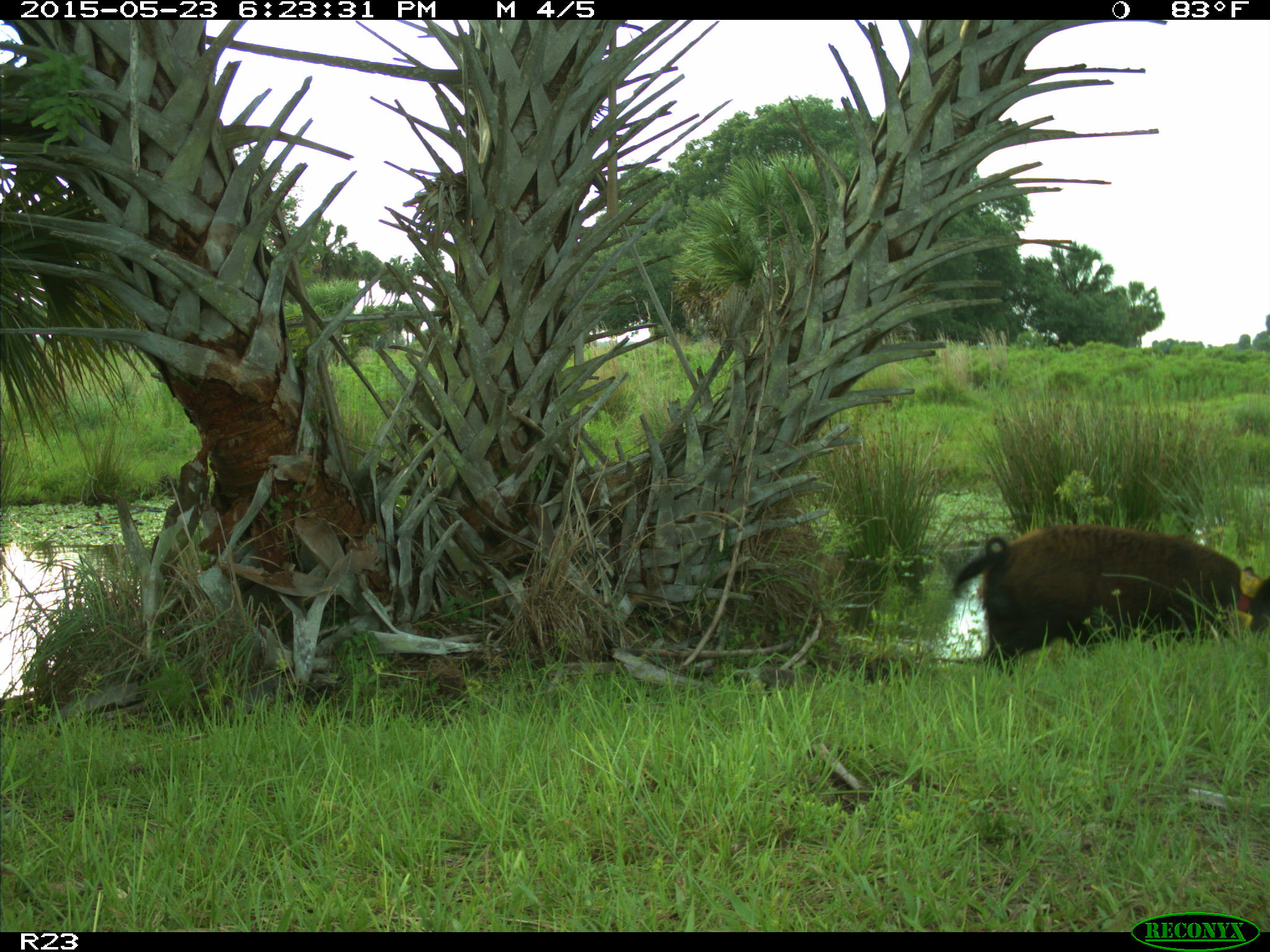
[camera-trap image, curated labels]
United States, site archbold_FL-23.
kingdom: Animalia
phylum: Chordata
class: Mammalia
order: Artiodactyla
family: Bovidae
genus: Bos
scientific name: Bos taurus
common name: domestic cow